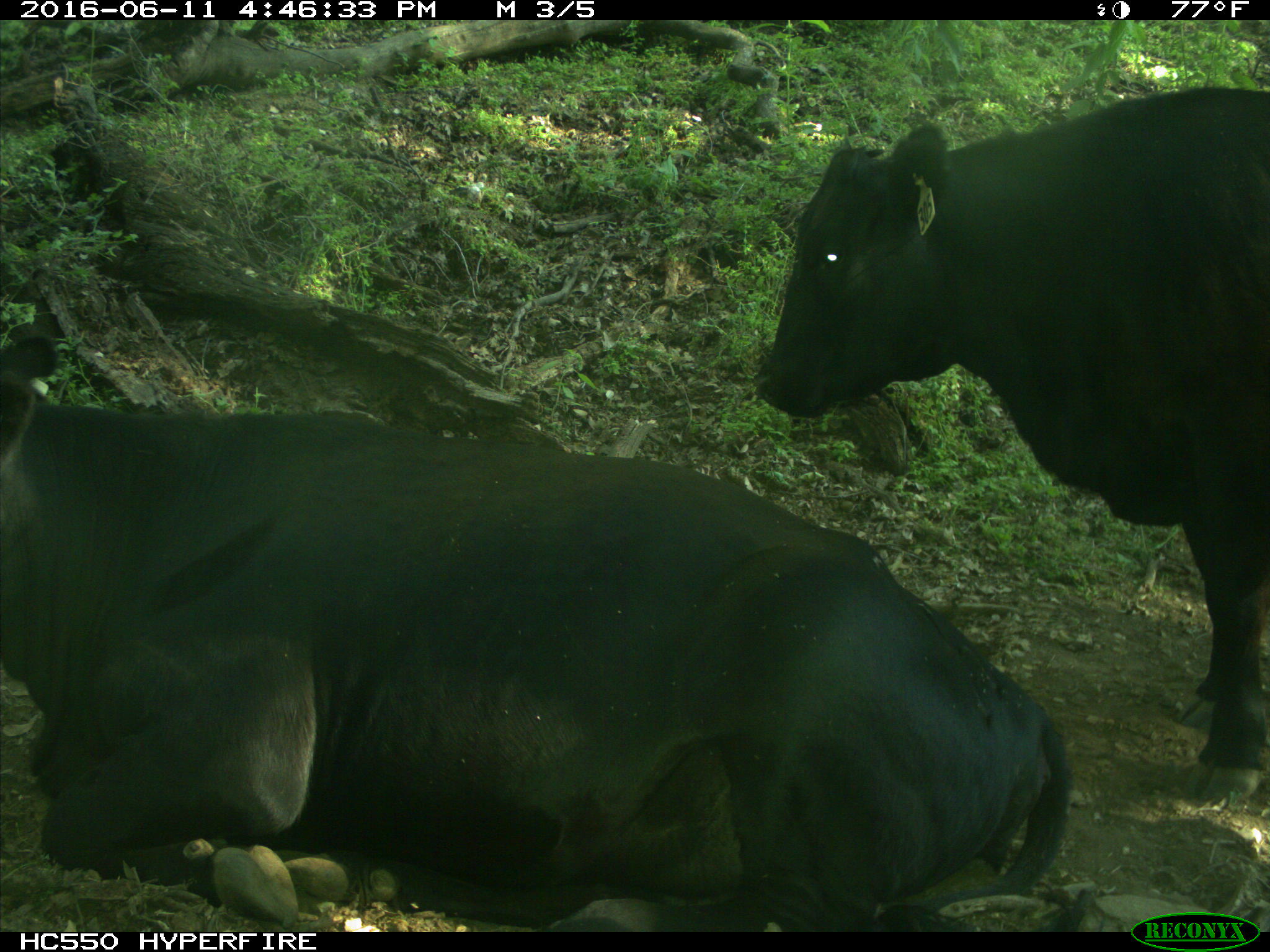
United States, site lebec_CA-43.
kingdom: Animalia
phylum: Chordata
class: Mammalia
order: Artiodactyla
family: Bovidae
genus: Bos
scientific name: Bos taurus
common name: domestic cow